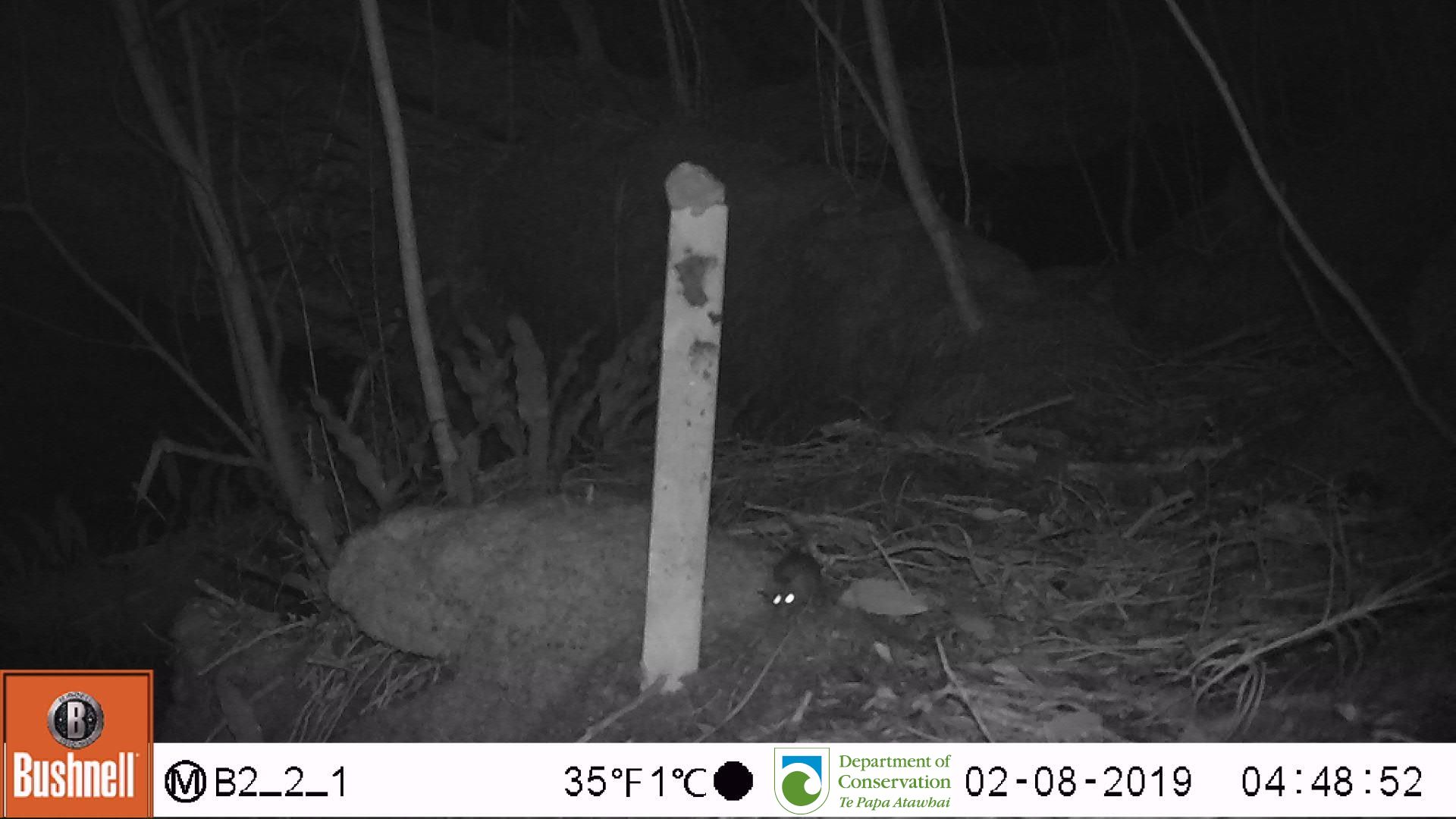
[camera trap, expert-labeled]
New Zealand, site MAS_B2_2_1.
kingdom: Animalia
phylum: Chordata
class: Mammalia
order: Rodentia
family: Muridae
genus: Mus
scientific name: Mus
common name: mouse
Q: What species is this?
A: Mouse (Mus).